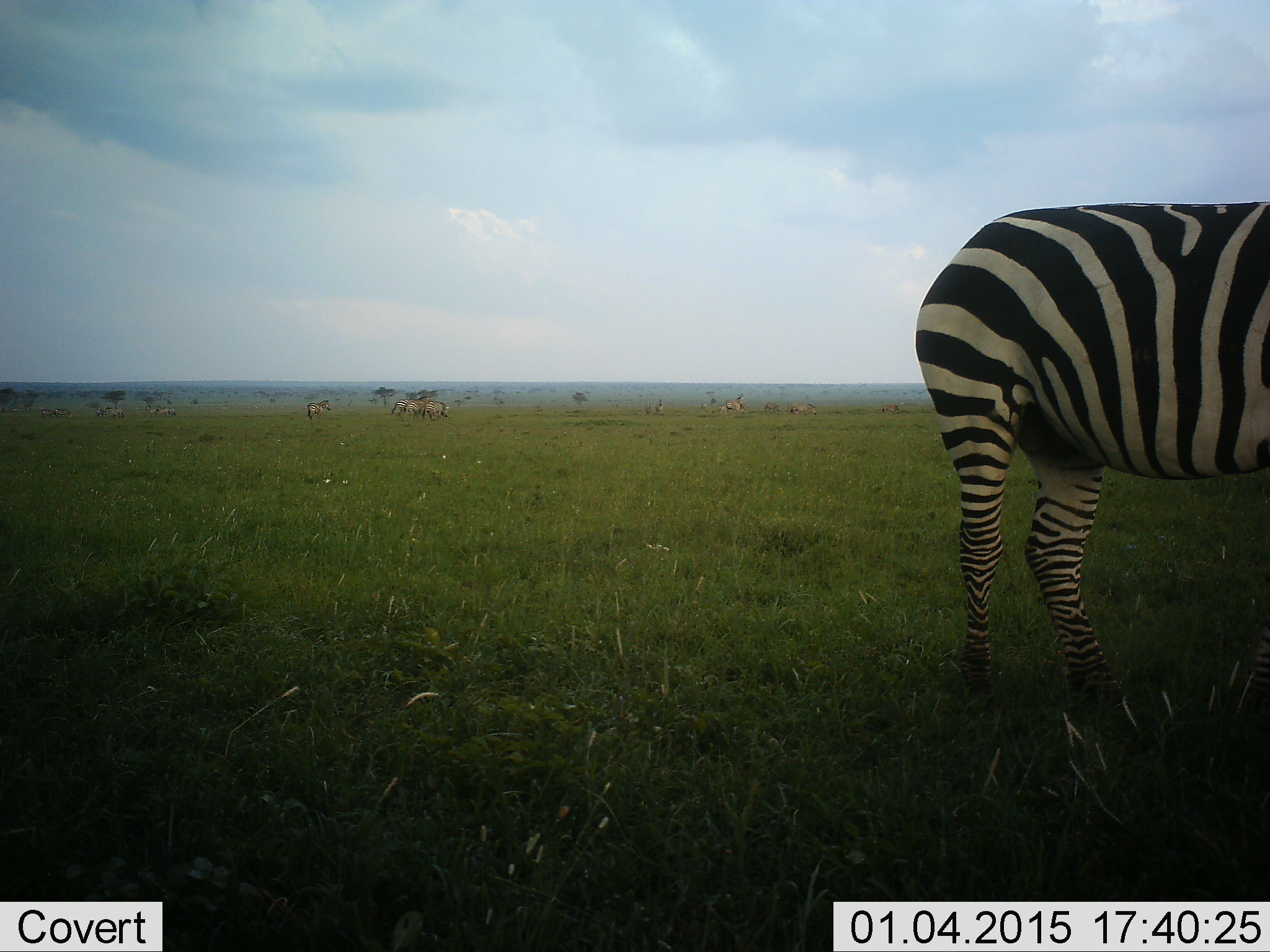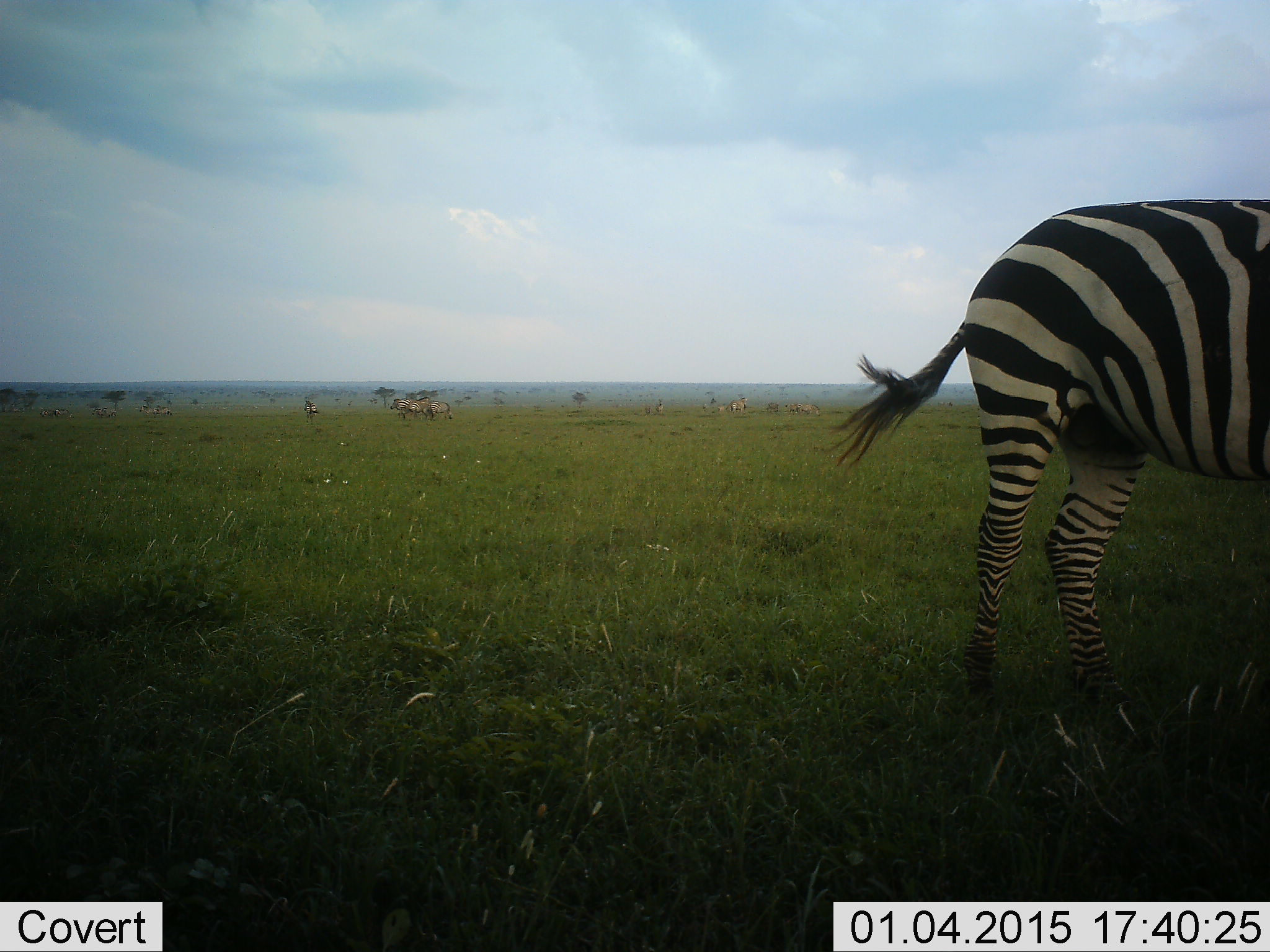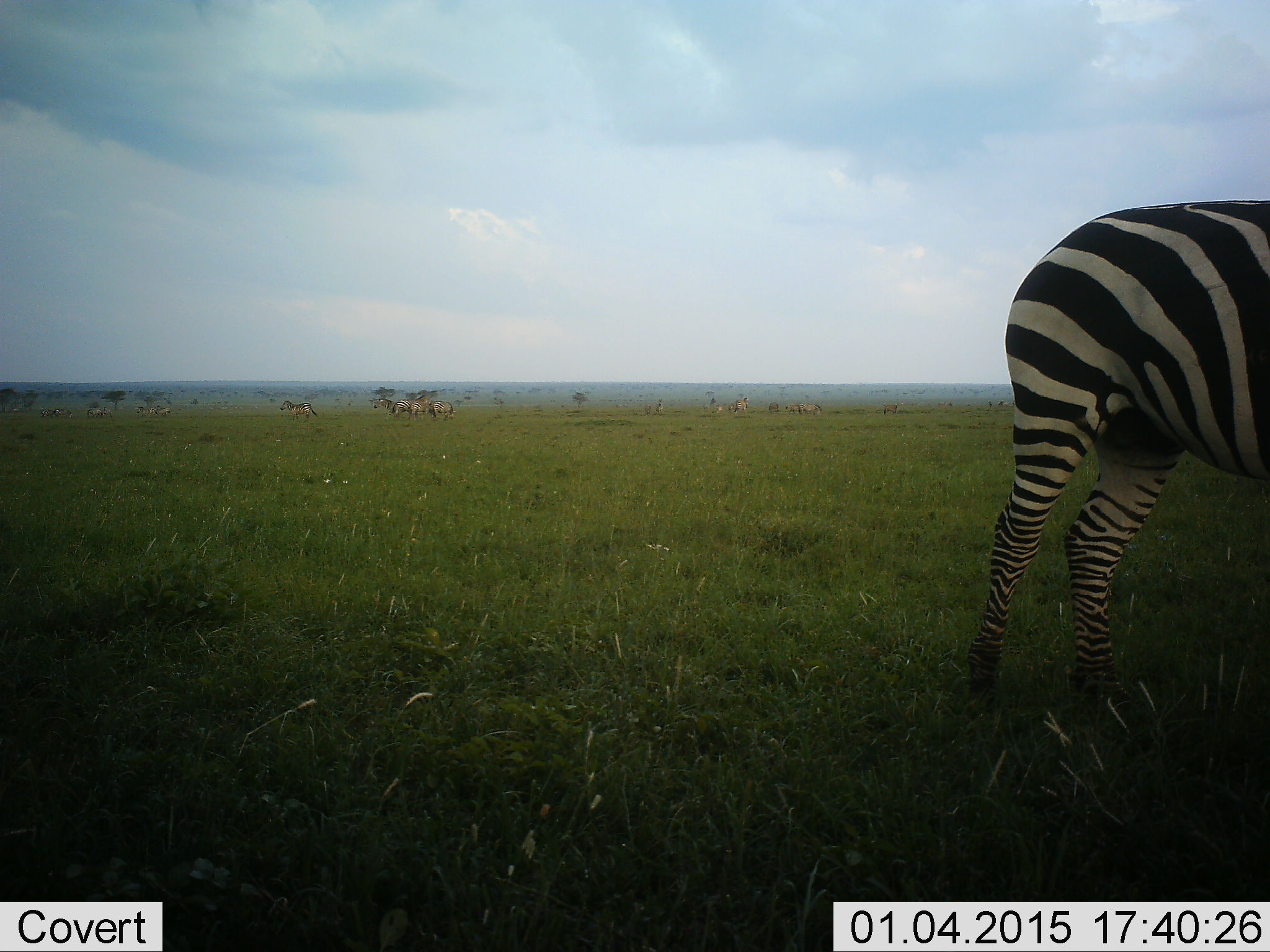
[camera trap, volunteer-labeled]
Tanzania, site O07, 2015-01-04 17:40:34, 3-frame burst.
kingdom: Animalia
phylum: Chordata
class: Mammalia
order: Perissodactyla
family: Equidae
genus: Equus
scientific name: Equus quagga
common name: plains zebra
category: zebra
Zebra (plains zebra) (Equus quagga), count 5. Behavior (volunteer vote fractions): standing 45%, resting 0%, moving 64%, interacting 0%. Young present (vote fraction): 0%. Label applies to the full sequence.